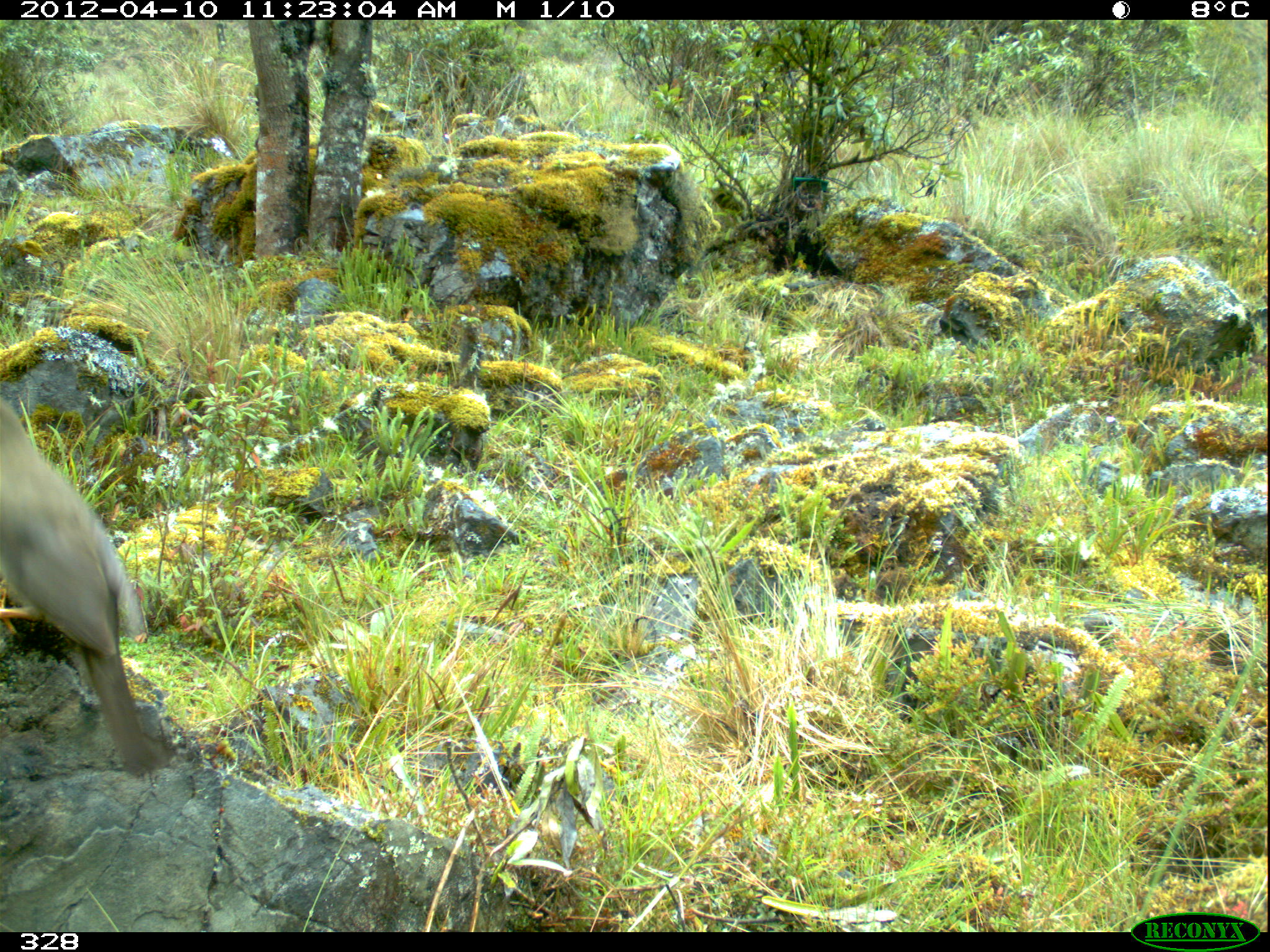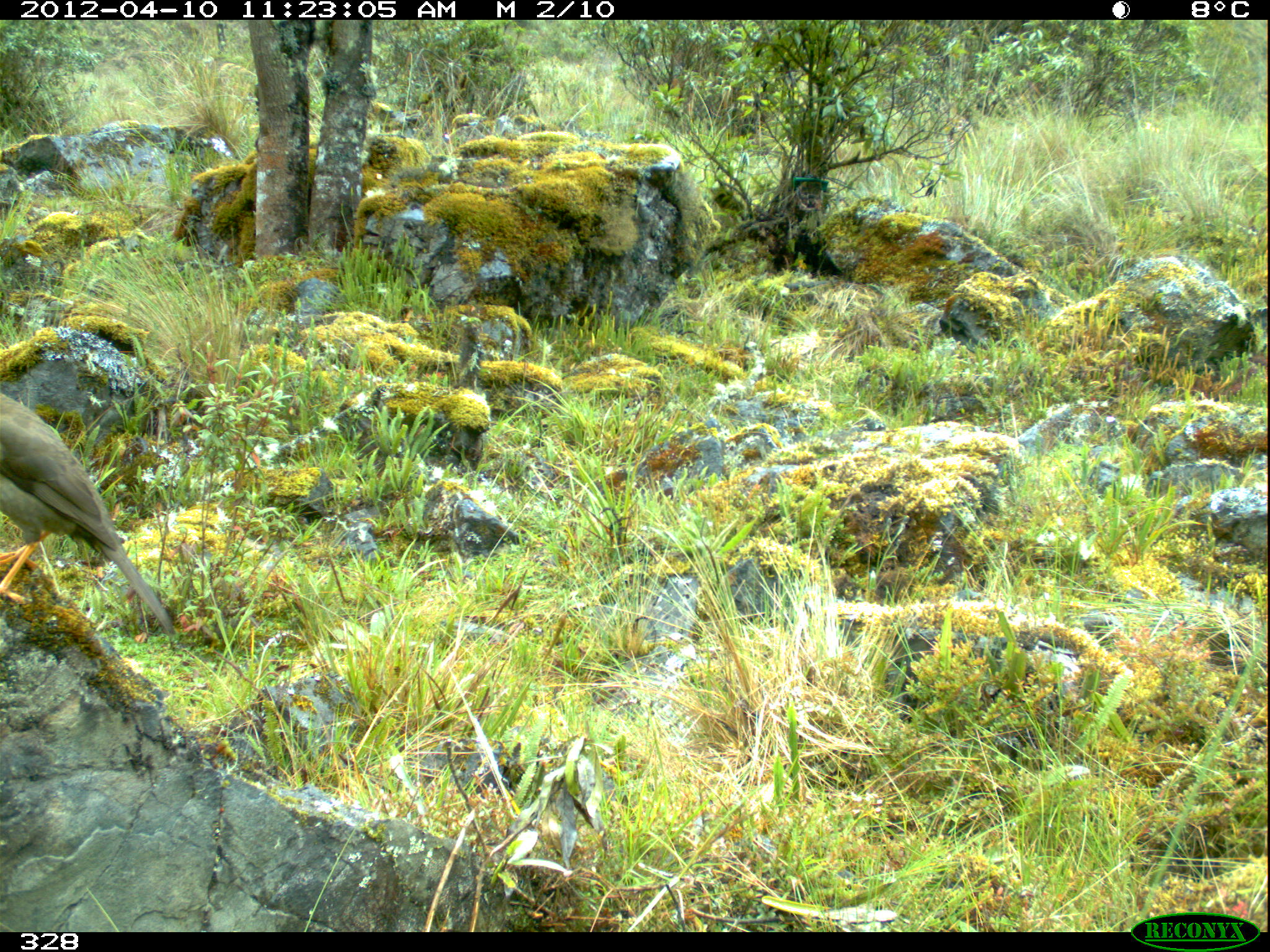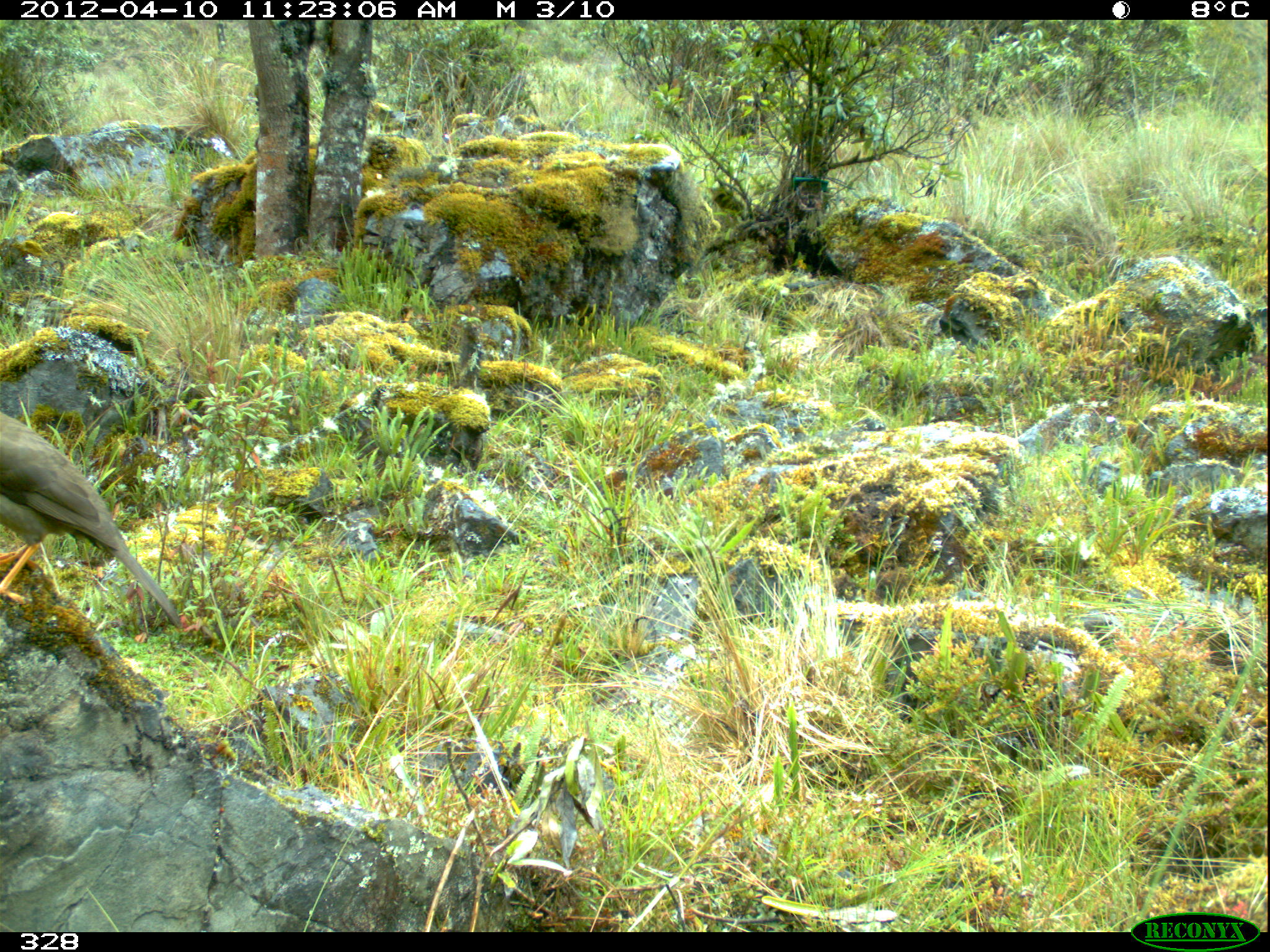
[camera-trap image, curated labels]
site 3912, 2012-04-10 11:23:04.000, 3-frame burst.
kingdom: Animalia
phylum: Chordata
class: Aves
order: Passeriformes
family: Turdidae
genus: Turdus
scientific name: Turdus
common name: true thrushes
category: turdus sp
Turdus sp (true thrushes) (Turdus).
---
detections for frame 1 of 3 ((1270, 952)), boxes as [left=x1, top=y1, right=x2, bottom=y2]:
turdus sp: [left=0, top=397, right=171, bottom=776]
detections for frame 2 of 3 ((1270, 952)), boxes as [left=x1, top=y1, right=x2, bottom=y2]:
turdus sp: [left=0, top=393, right=175, bottom=634]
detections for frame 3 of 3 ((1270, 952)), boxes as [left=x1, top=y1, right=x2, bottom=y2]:
turdus sp: [left=0, top=412, right=180, bottom=628]